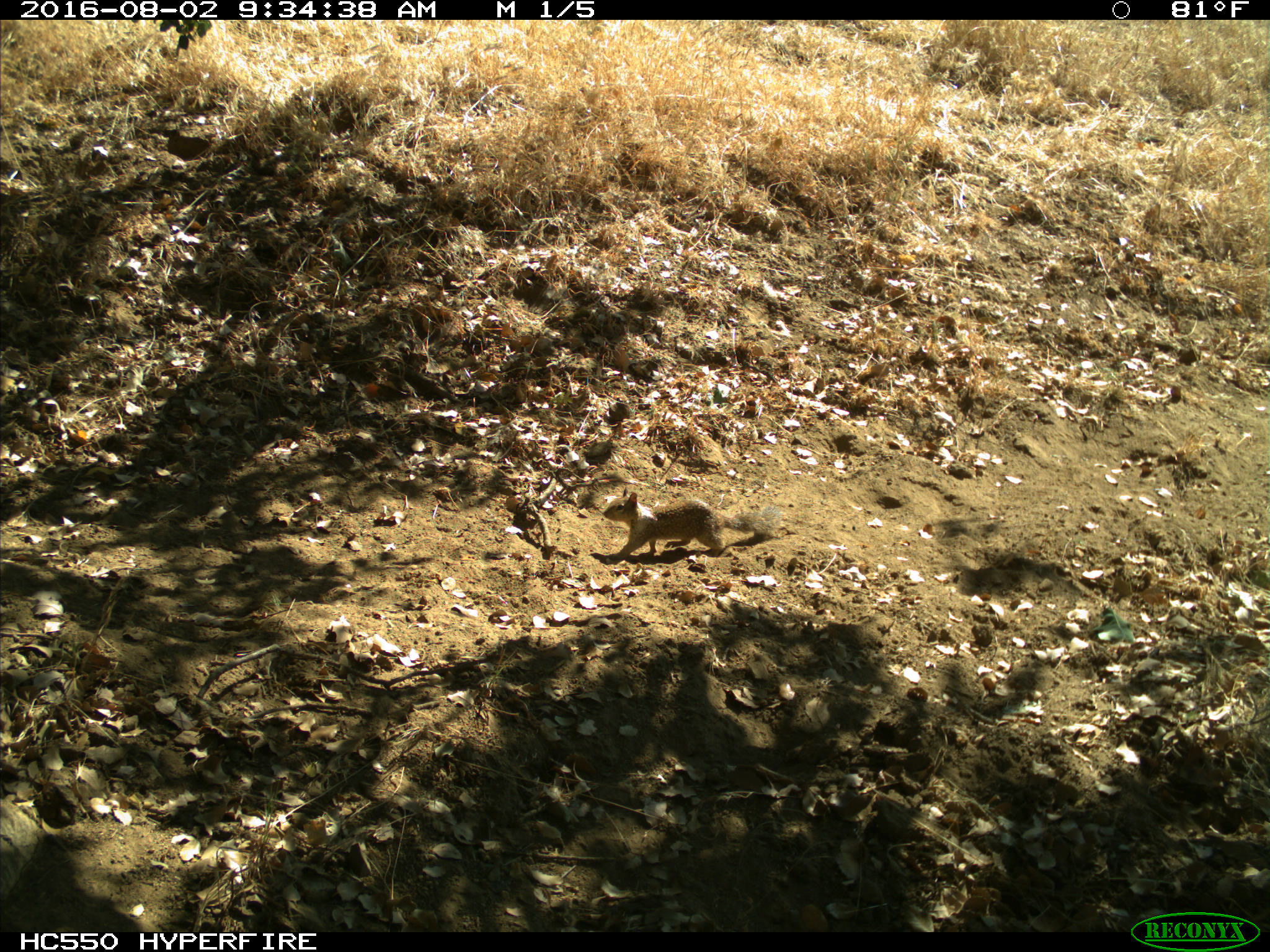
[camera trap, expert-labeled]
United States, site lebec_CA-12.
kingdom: Animalia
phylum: Chordata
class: Mammalia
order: Rodentia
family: Sciuridae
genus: Otospermophilus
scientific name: Otospermophilus beecheyi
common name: california ground squirrel